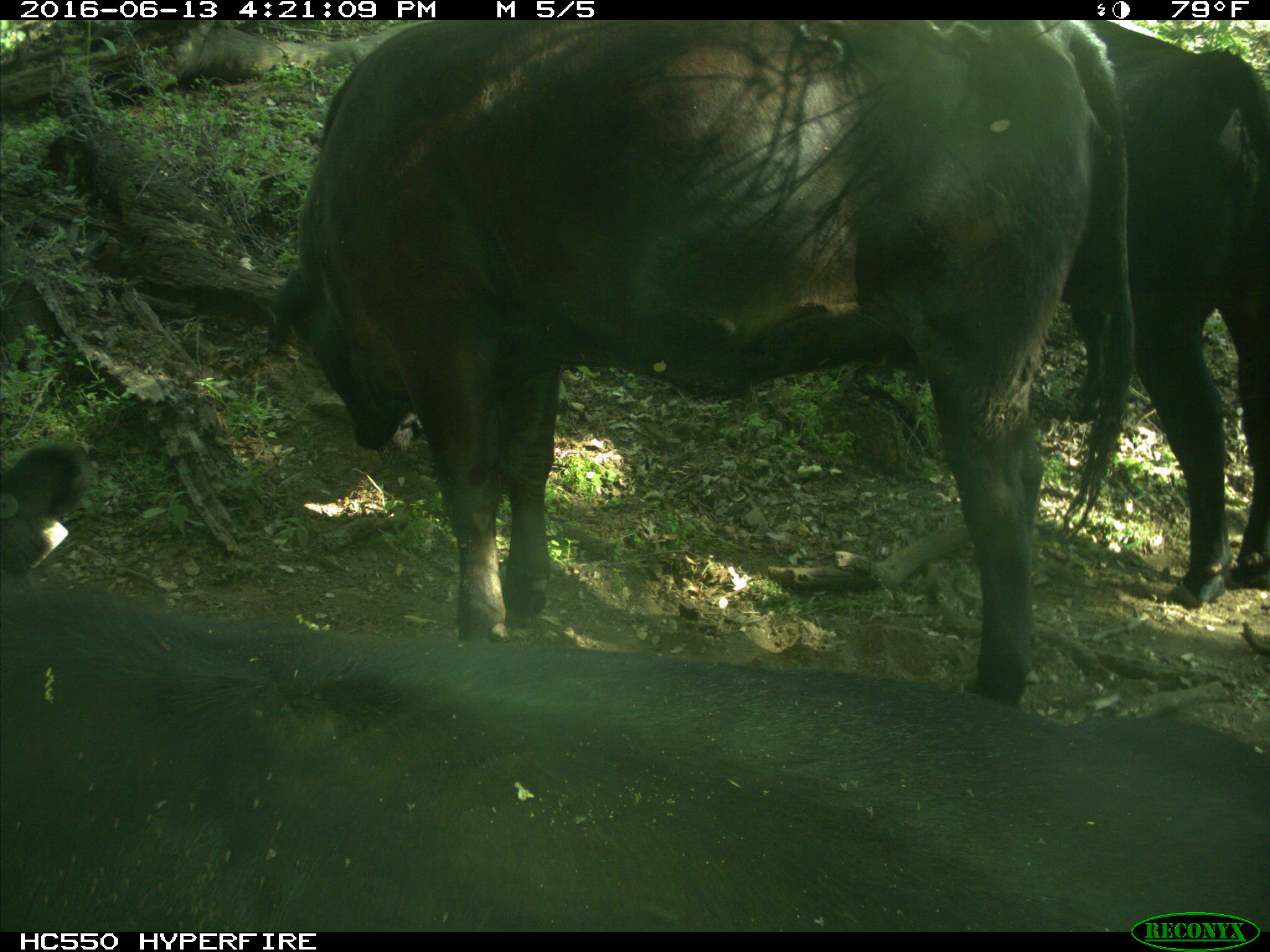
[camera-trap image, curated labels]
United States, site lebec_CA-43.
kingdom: Animalia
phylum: Chordata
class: Mammalia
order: Artiodactyla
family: Bovidae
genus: Bos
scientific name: Bos taurus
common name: domestic cow